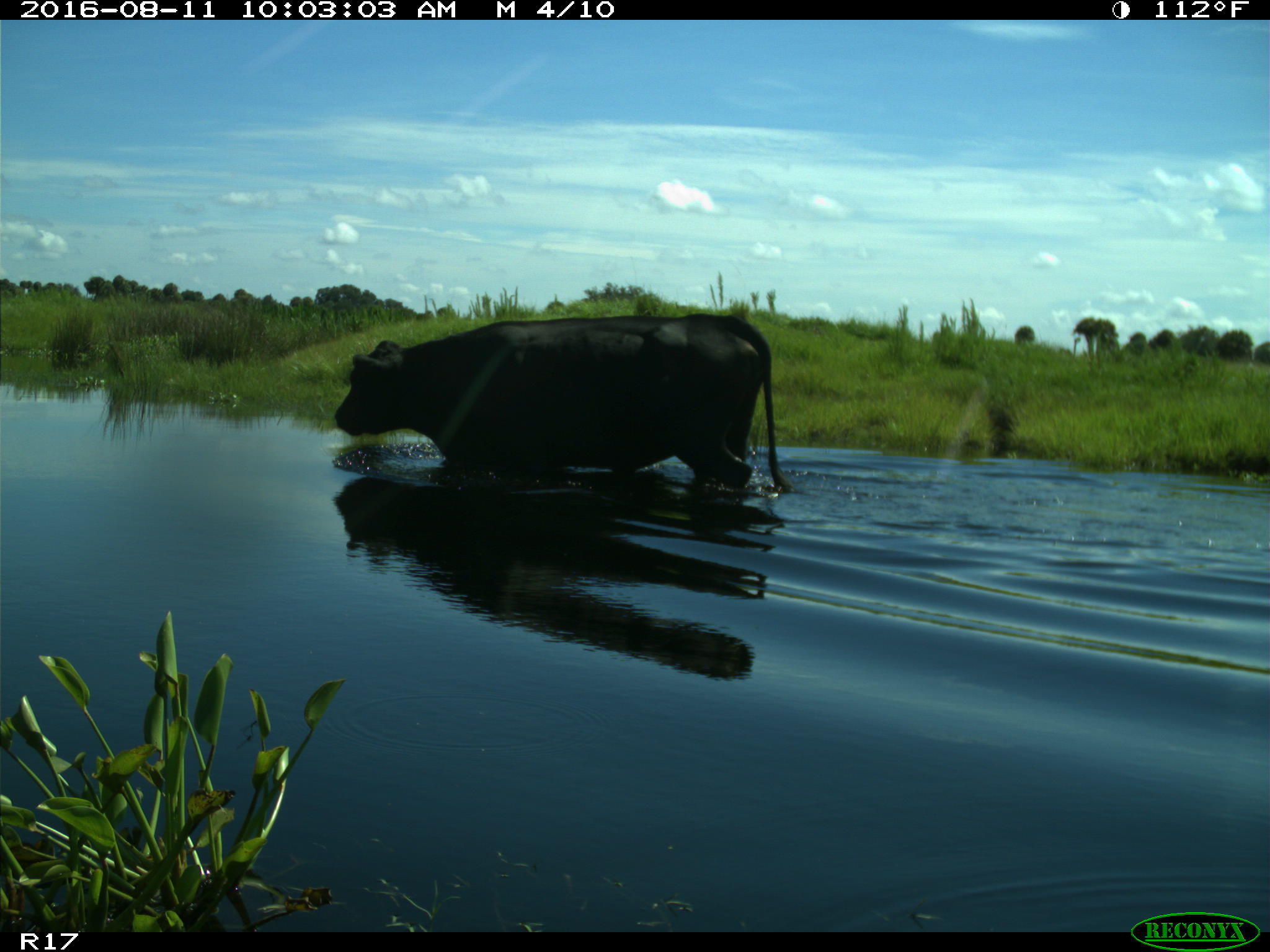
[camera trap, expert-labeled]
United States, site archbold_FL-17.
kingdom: Animalia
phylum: Chordata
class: Mammalia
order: Artiodactyla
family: Bovidae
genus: Bos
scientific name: Bos taurus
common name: domestic cow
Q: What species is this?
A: Bos taurus (domestic cow).